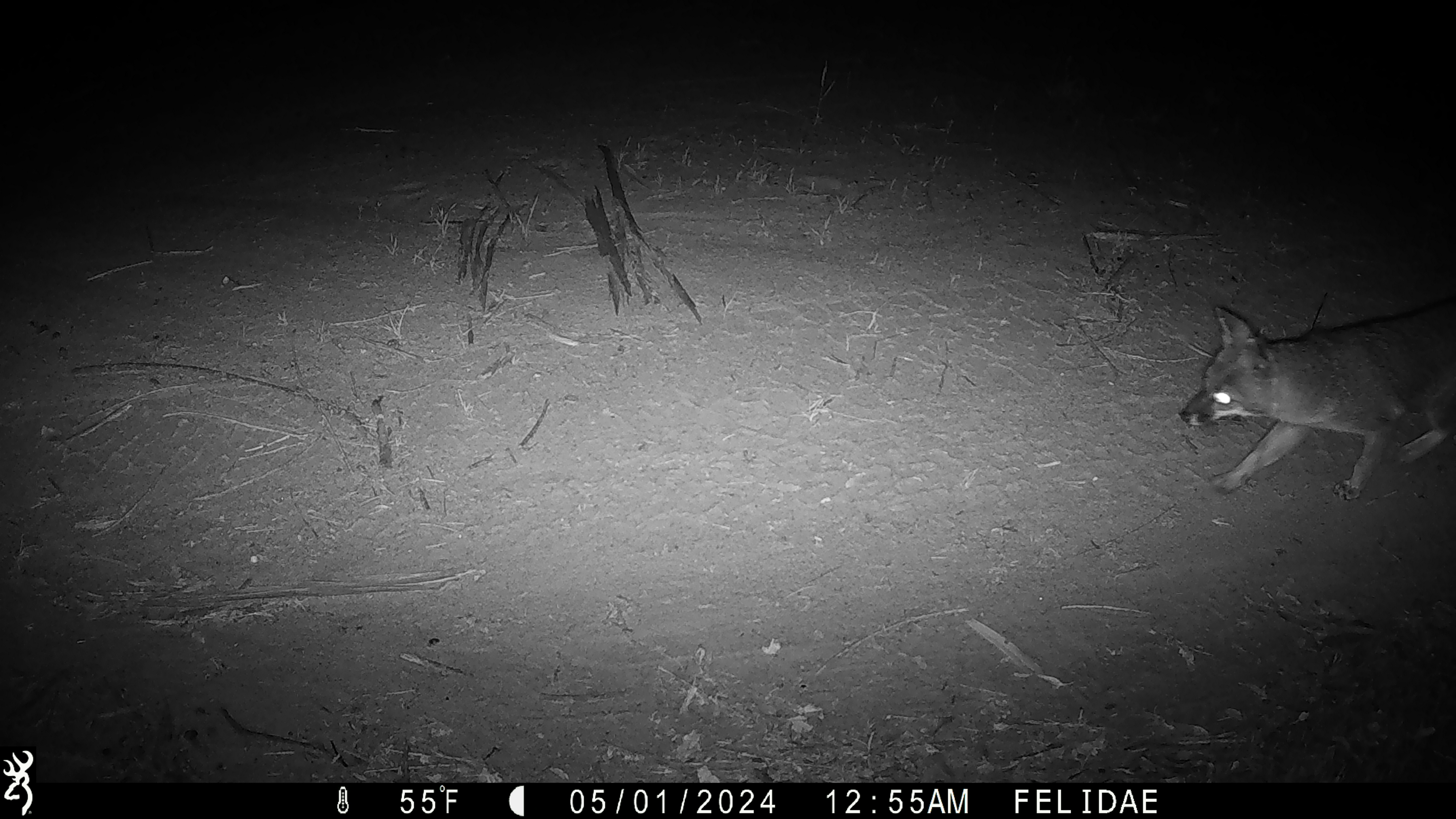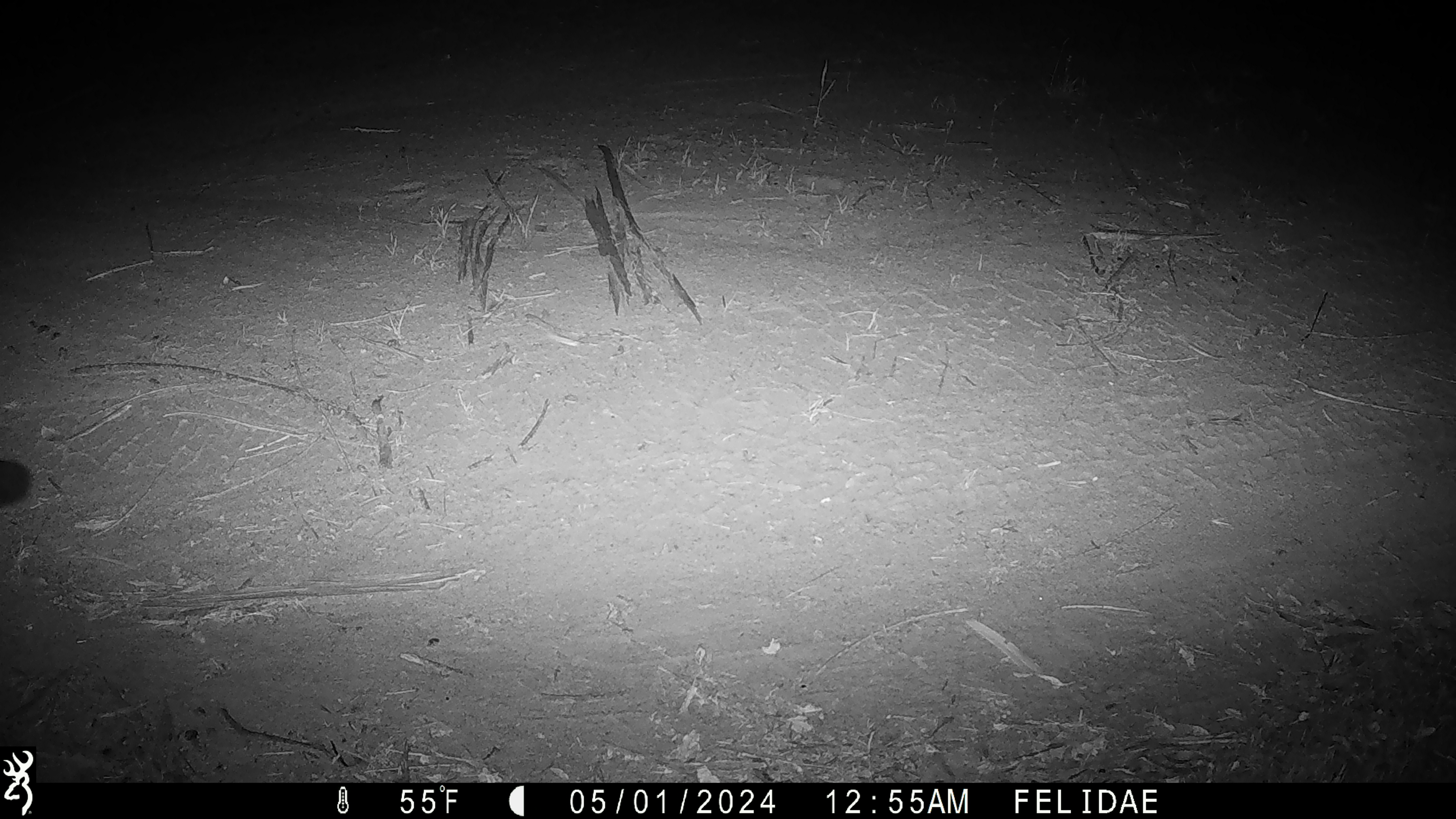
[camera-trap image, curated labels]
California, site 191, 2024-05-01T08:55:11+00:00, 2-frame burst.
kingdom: Animalia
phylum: Chordata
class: Mammalia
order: Carnivora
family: Canidae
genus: Urocyon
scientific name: Urocyon cinereoargenteus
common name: gray fox